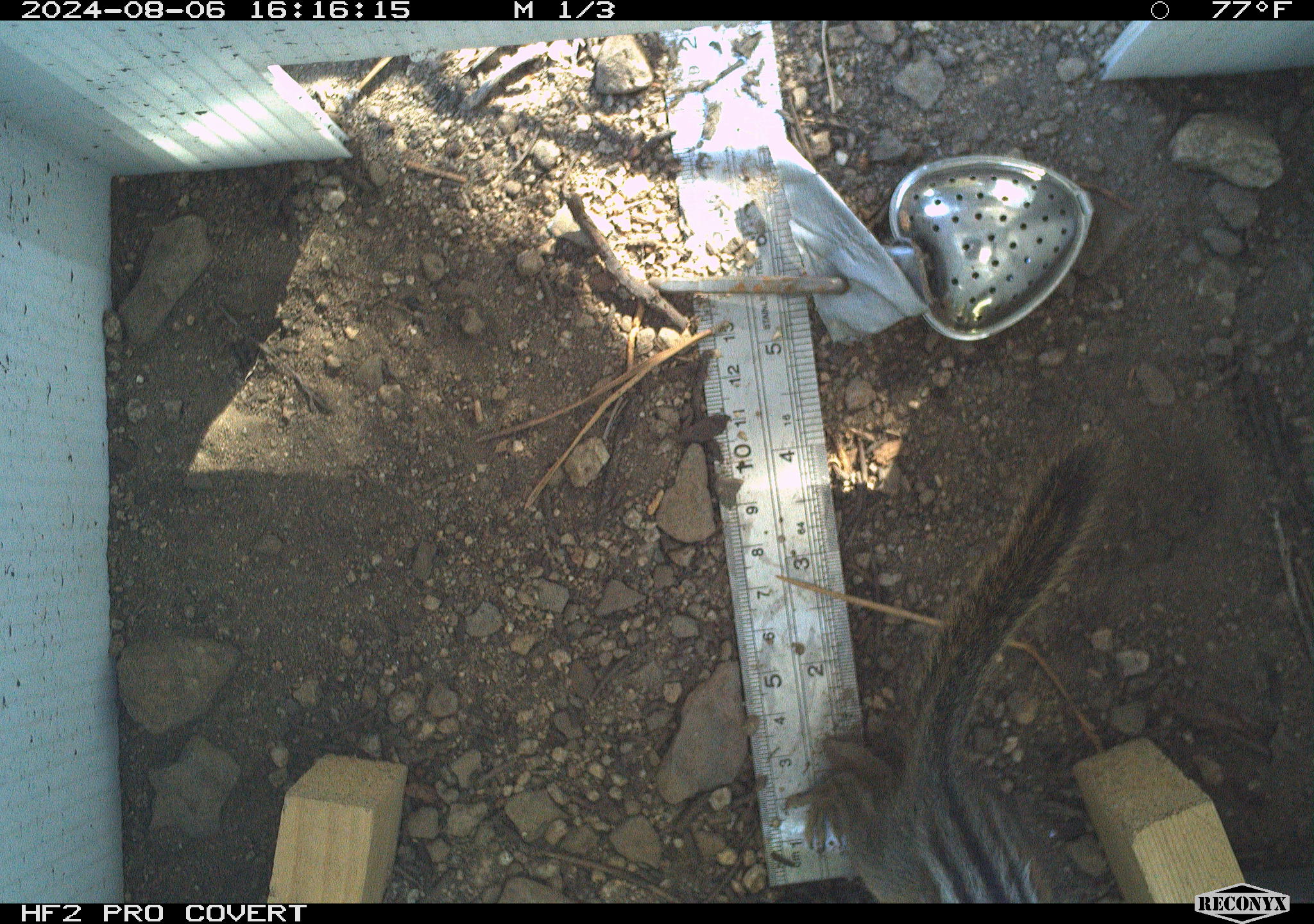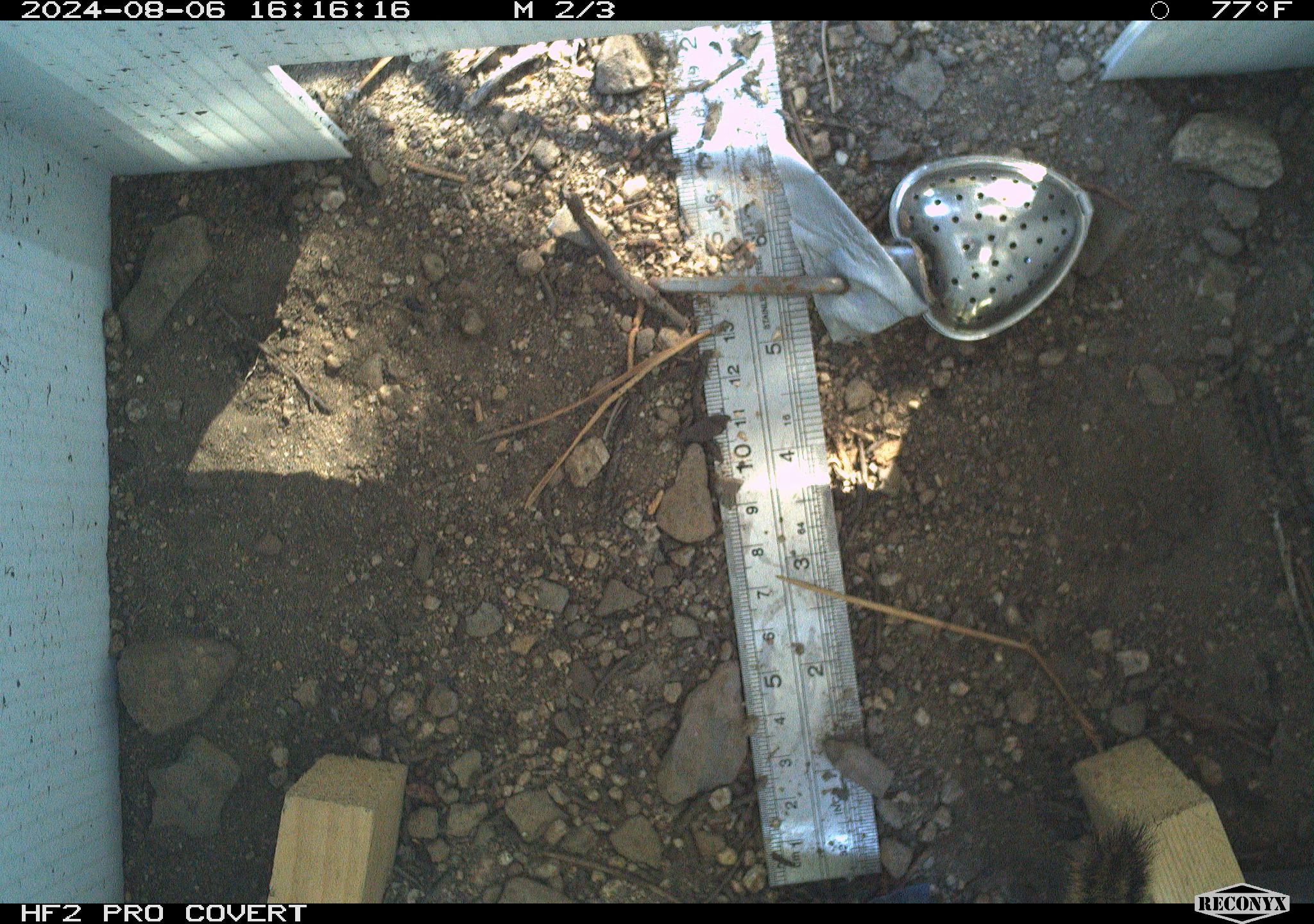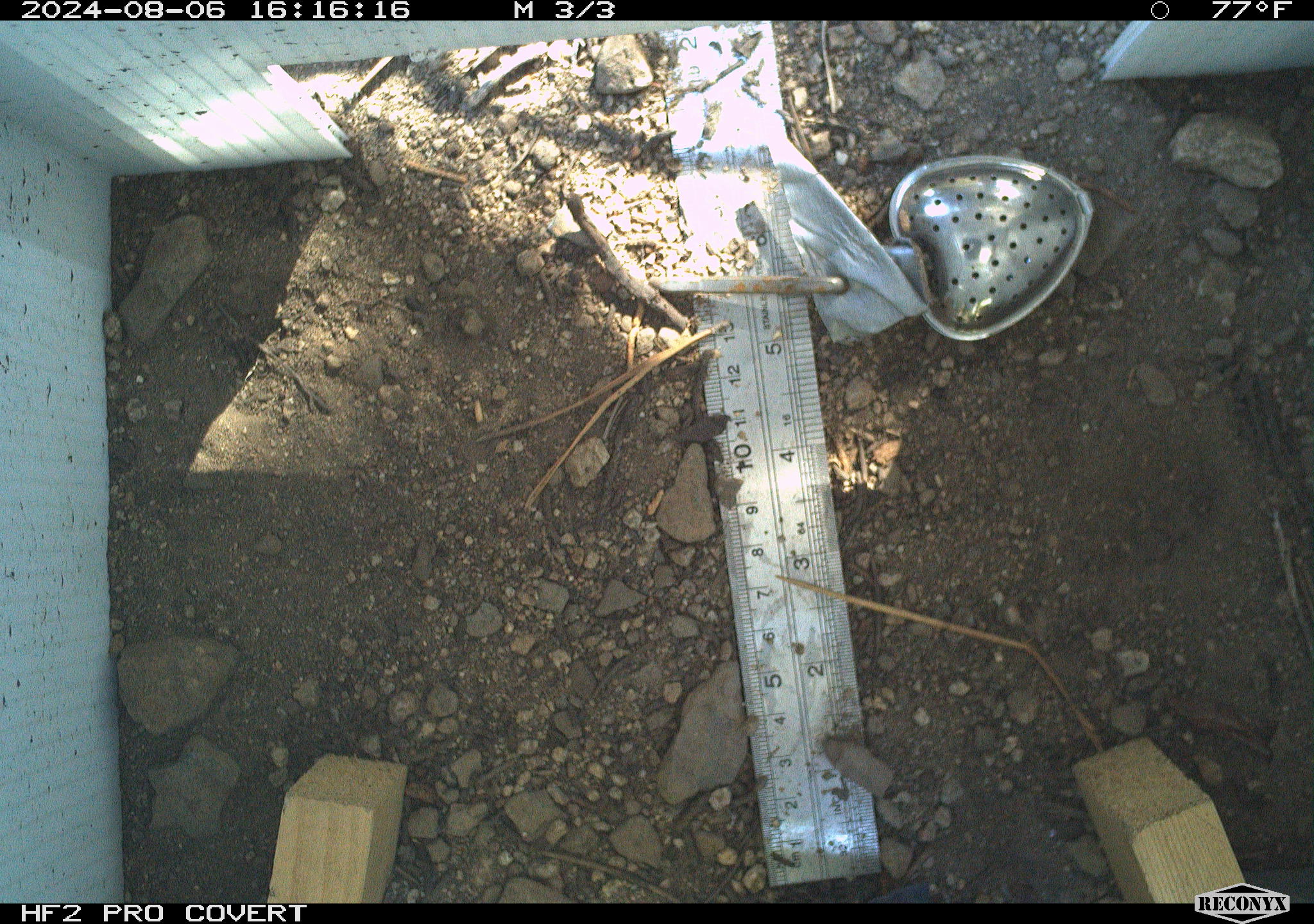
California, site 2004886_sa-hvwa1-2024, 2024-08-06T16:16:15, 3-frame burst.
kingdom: Animalia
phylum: Chordata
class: Mammalia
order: Rodentia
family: Sciuridae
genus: Neotamias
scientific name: Neotamias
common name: western chipmunks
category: neotamias species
Neotamias species (western chipmunks) (Neotamias).